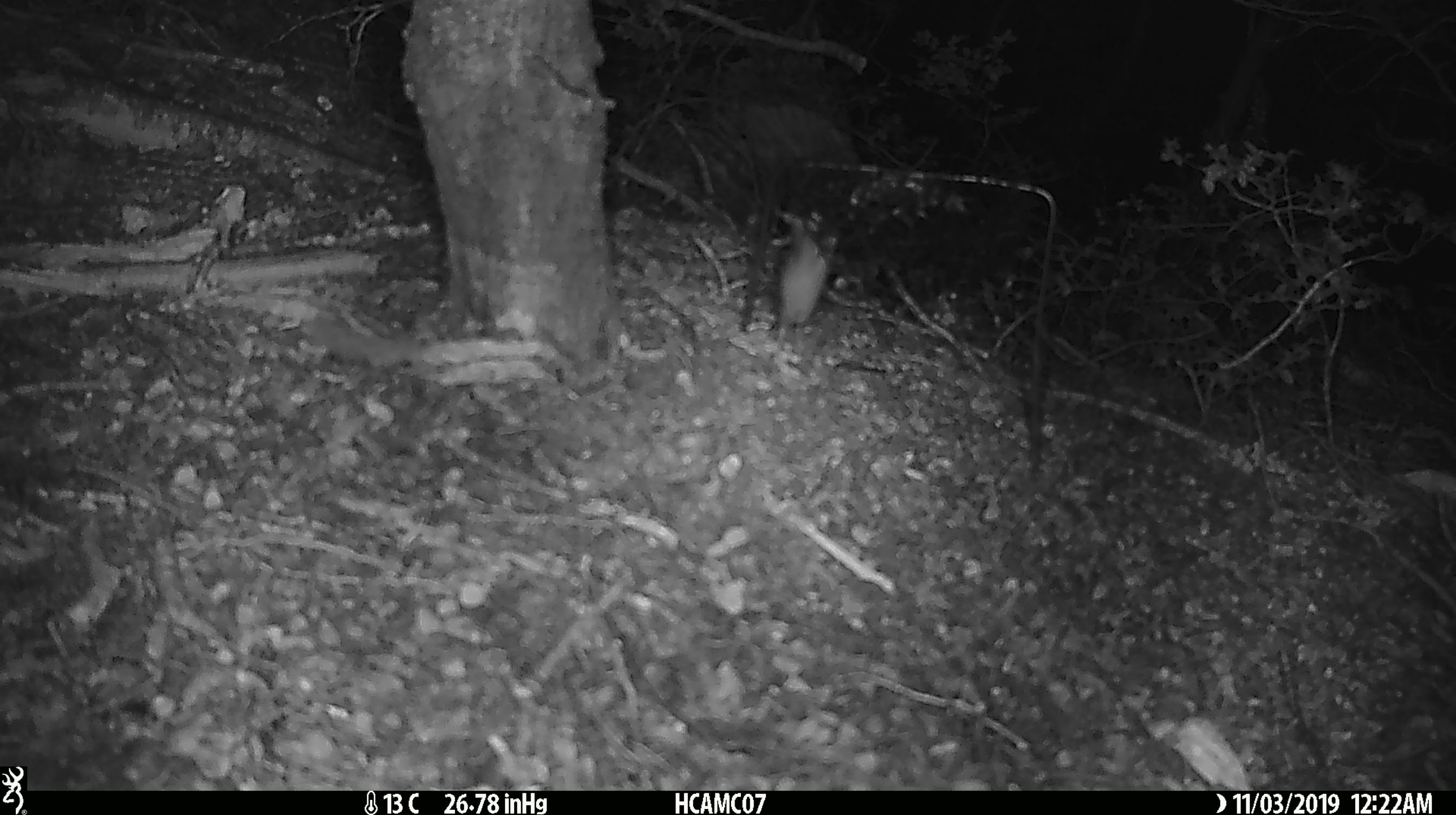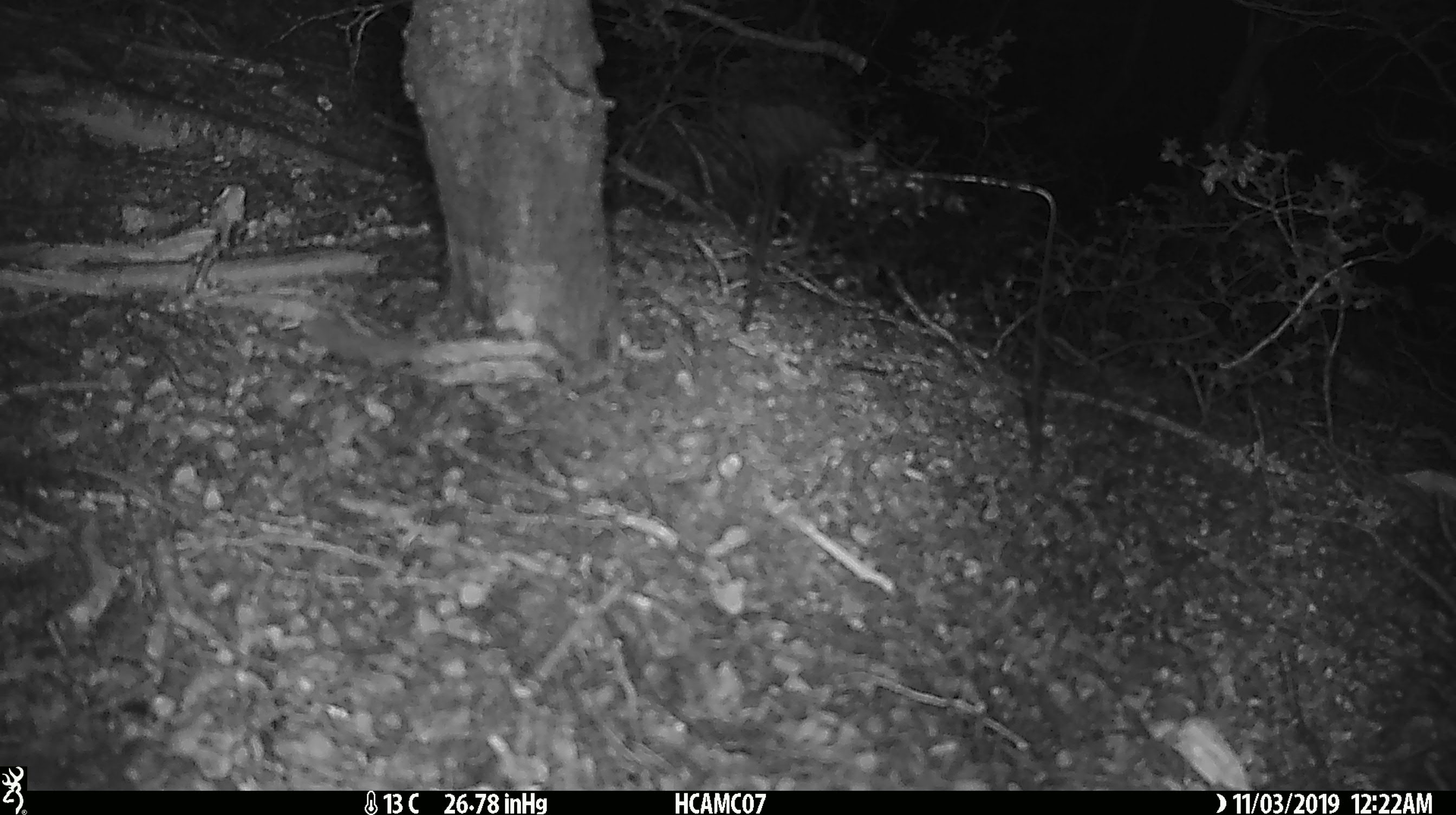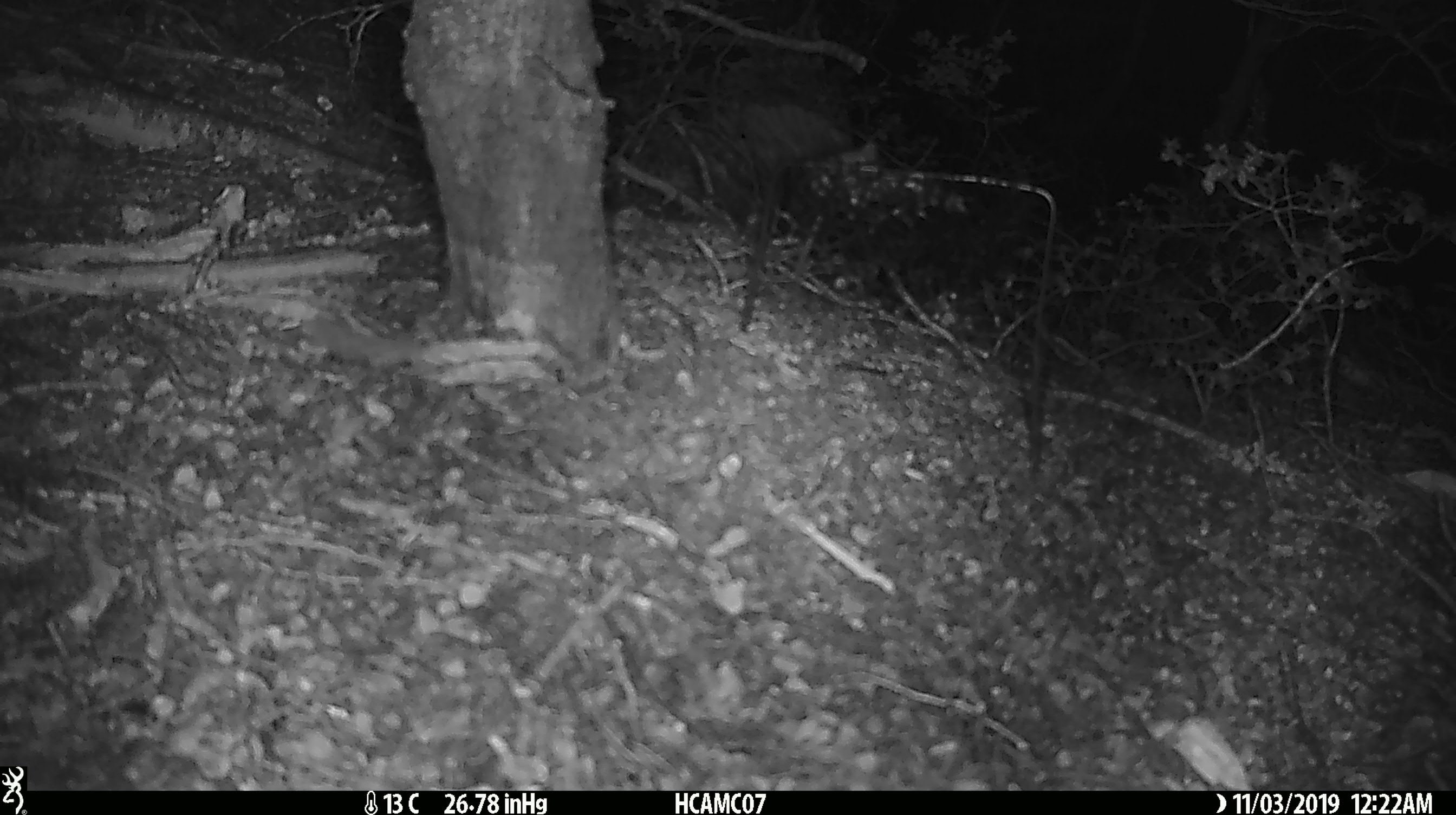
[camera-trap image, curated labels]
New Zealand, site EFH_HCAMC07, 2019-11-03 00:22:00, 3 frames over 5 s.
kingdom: Animalia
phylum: Chordata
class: Mammalia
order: Rodentia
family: Muridae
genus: Mus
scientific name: Mus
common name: mouse